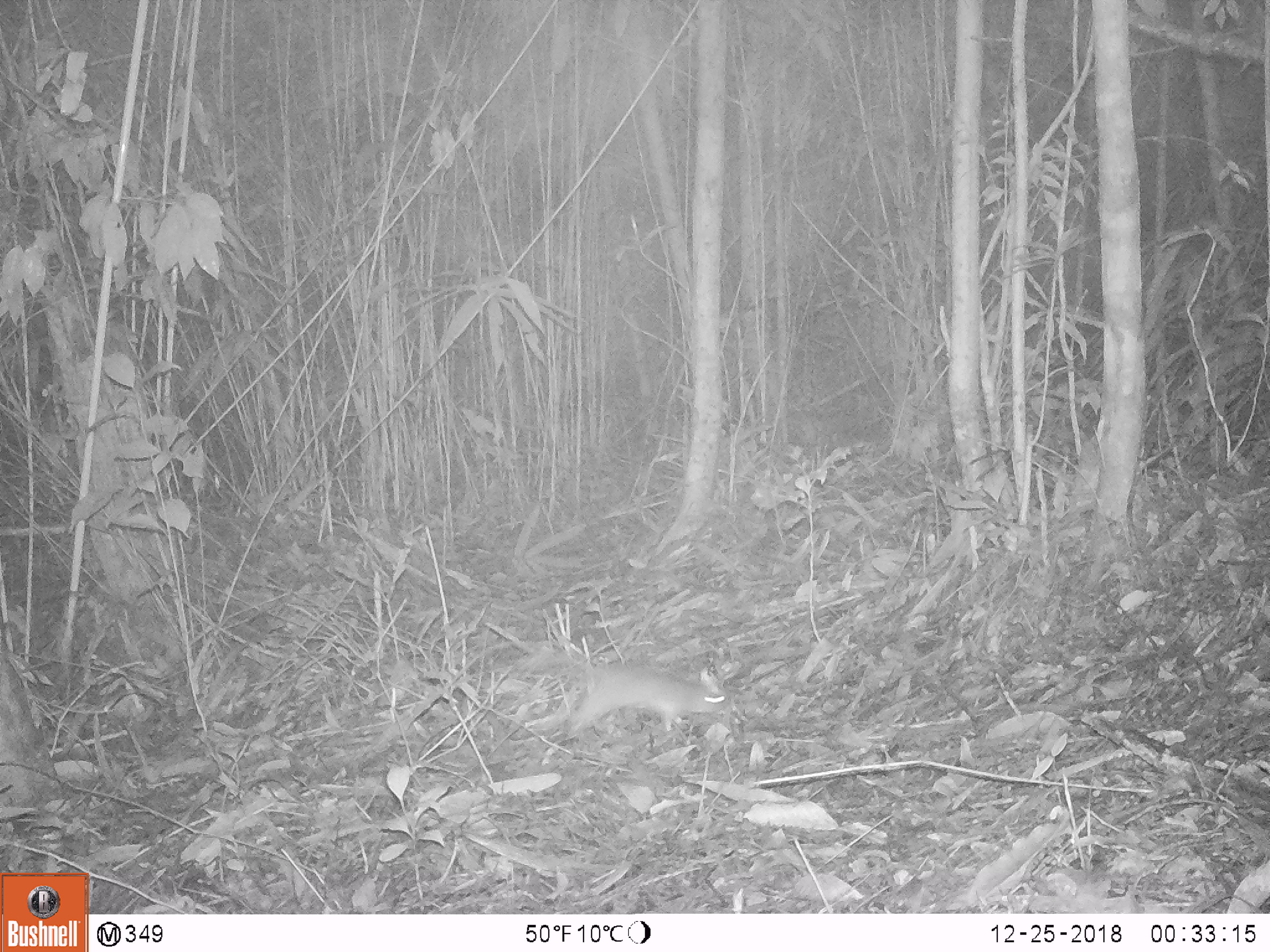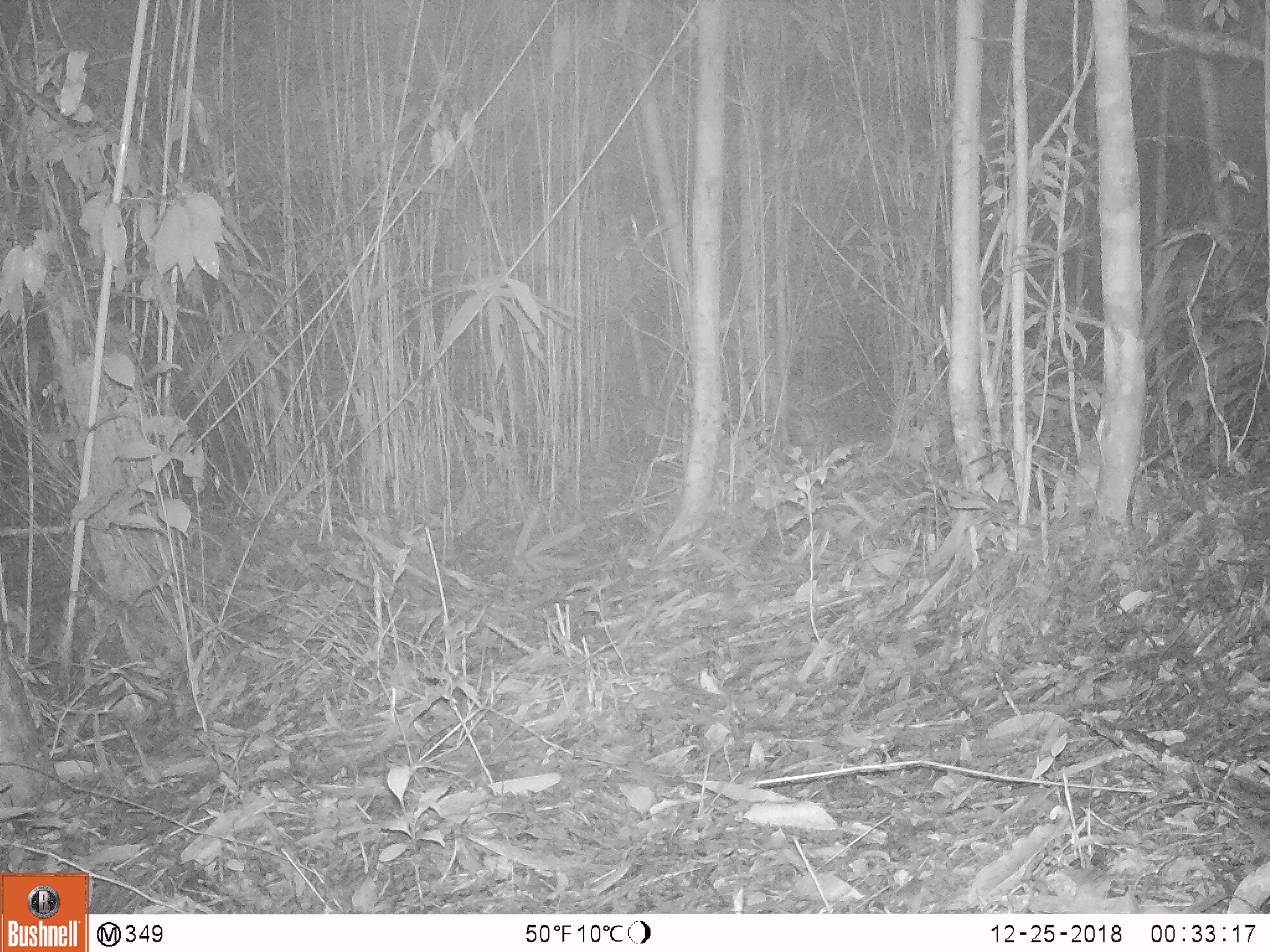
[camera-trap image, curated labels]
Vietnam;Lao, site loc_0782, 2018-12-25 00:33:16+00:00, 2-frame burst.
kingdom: Animalia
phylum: Chordata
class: Mammalia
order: Rodentia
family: Muridae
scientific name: Muridae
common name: old-world mice and rats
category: unidentified murid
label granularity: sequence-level